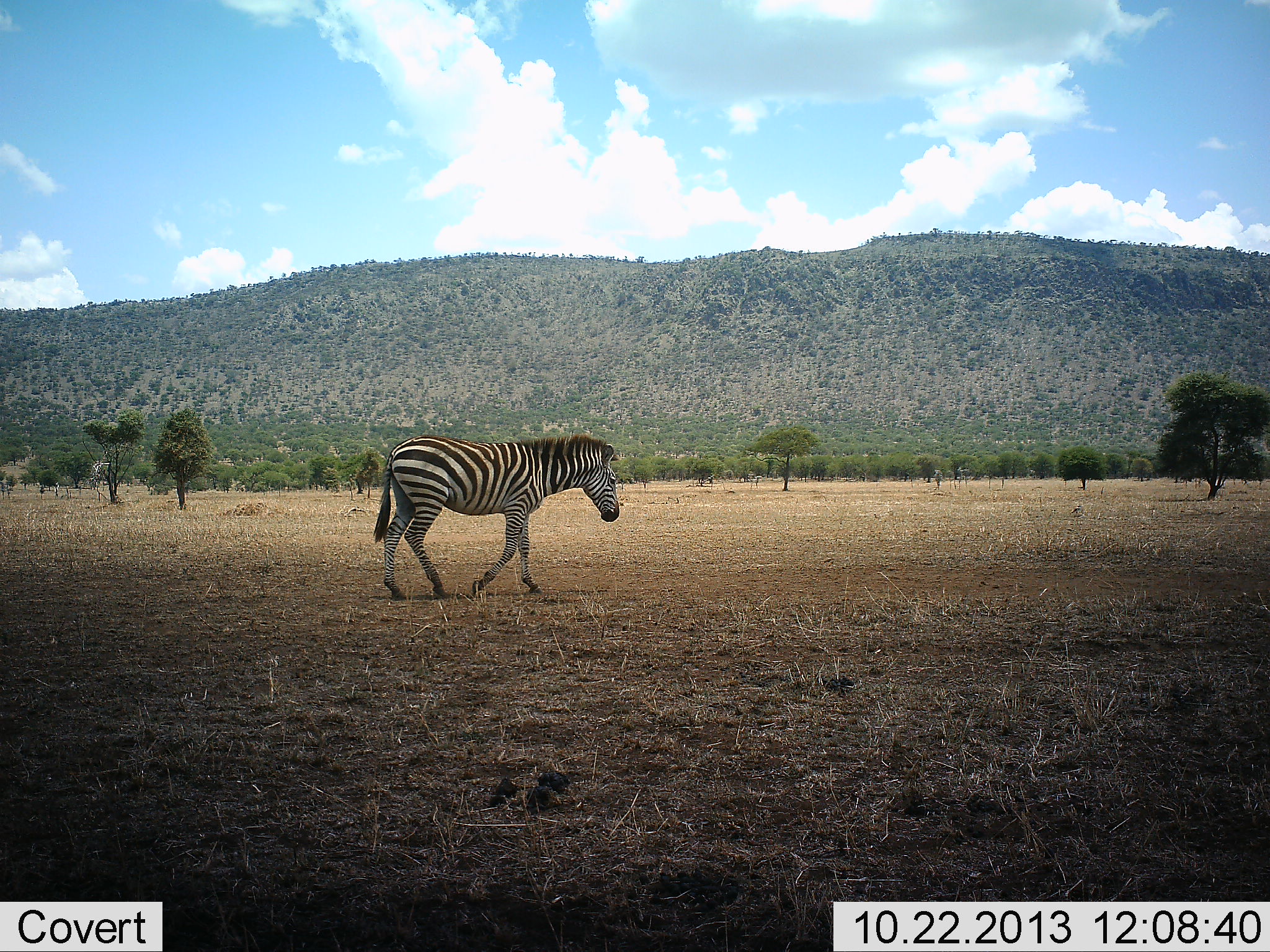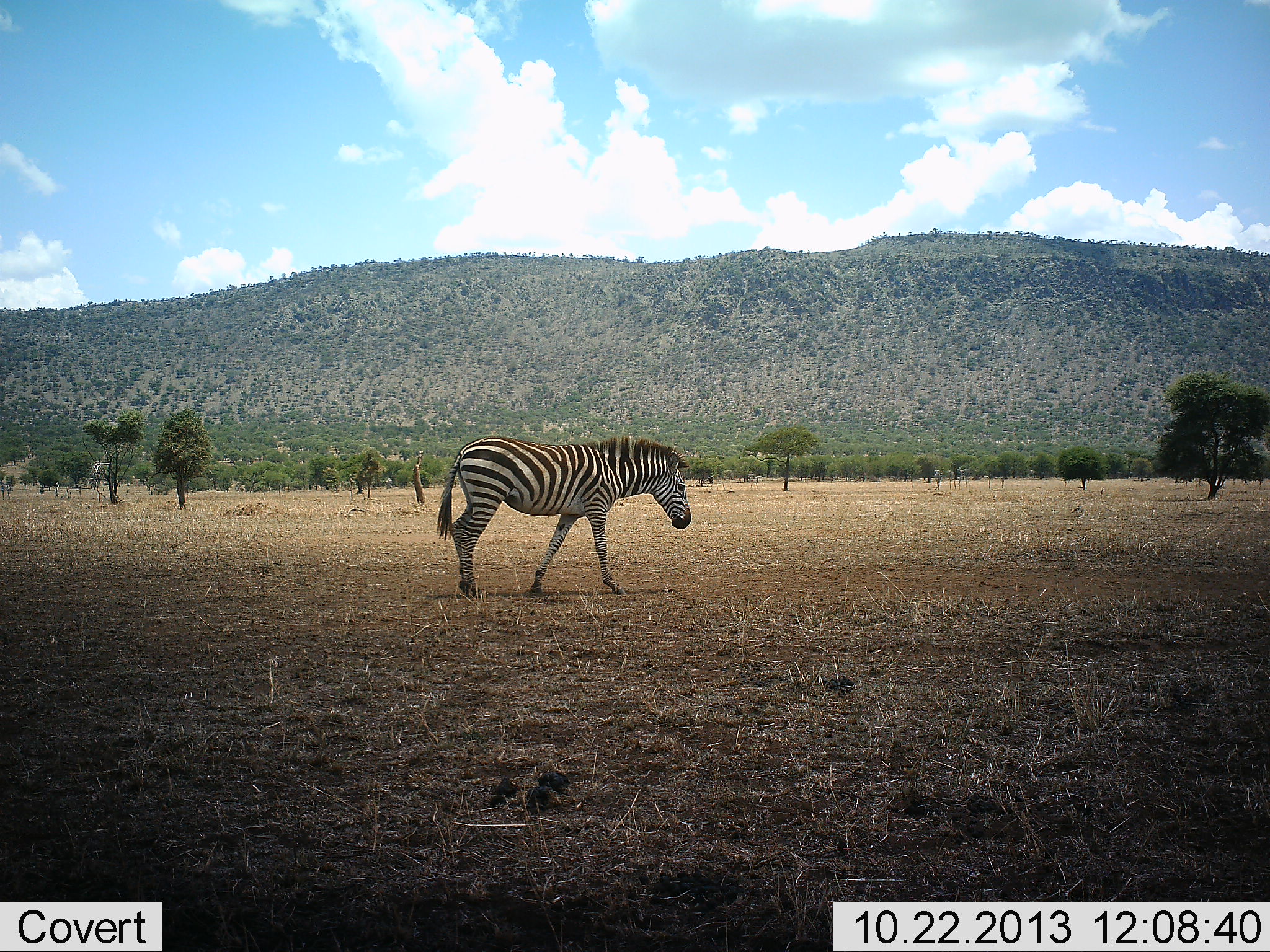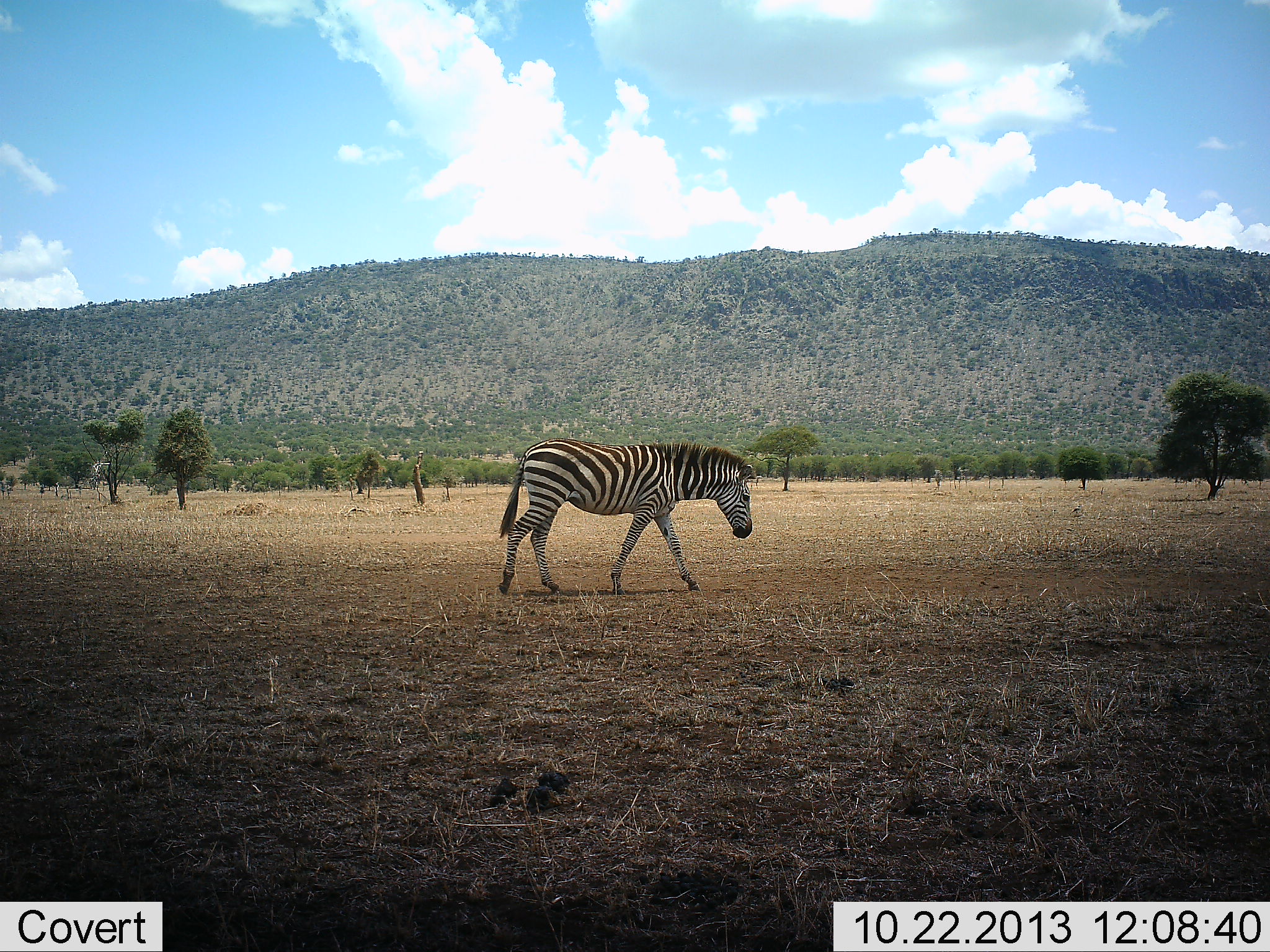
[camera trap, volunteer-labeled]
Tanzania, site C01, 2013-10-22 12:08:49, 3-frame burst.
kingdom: Animalia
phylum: Chordata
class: Mammalia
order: Perissodactyla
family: Equidae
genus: Equus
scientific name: Equus quagga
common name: plains zebra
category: zebra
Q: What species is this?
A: Zebra (plains zebra) (Equus quagga).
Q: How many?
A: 1.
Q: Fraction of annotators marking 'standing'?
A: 0%.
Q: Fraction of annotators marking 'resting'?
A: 0%.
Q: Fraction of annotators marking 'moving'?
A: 100%.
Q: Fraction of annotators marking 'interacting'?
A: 0%.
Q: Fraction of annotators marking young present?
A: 0%.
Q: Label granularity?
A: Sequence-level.